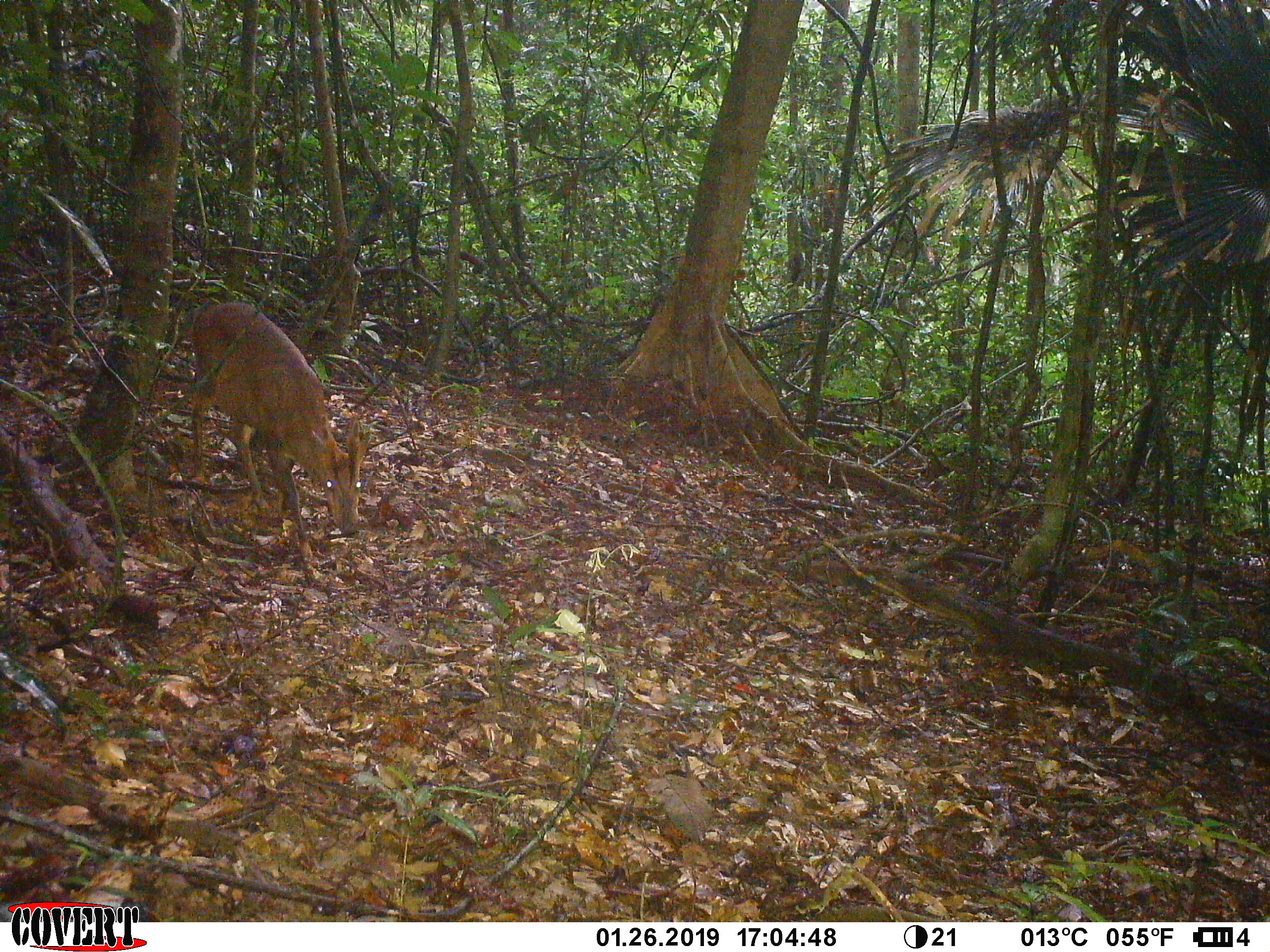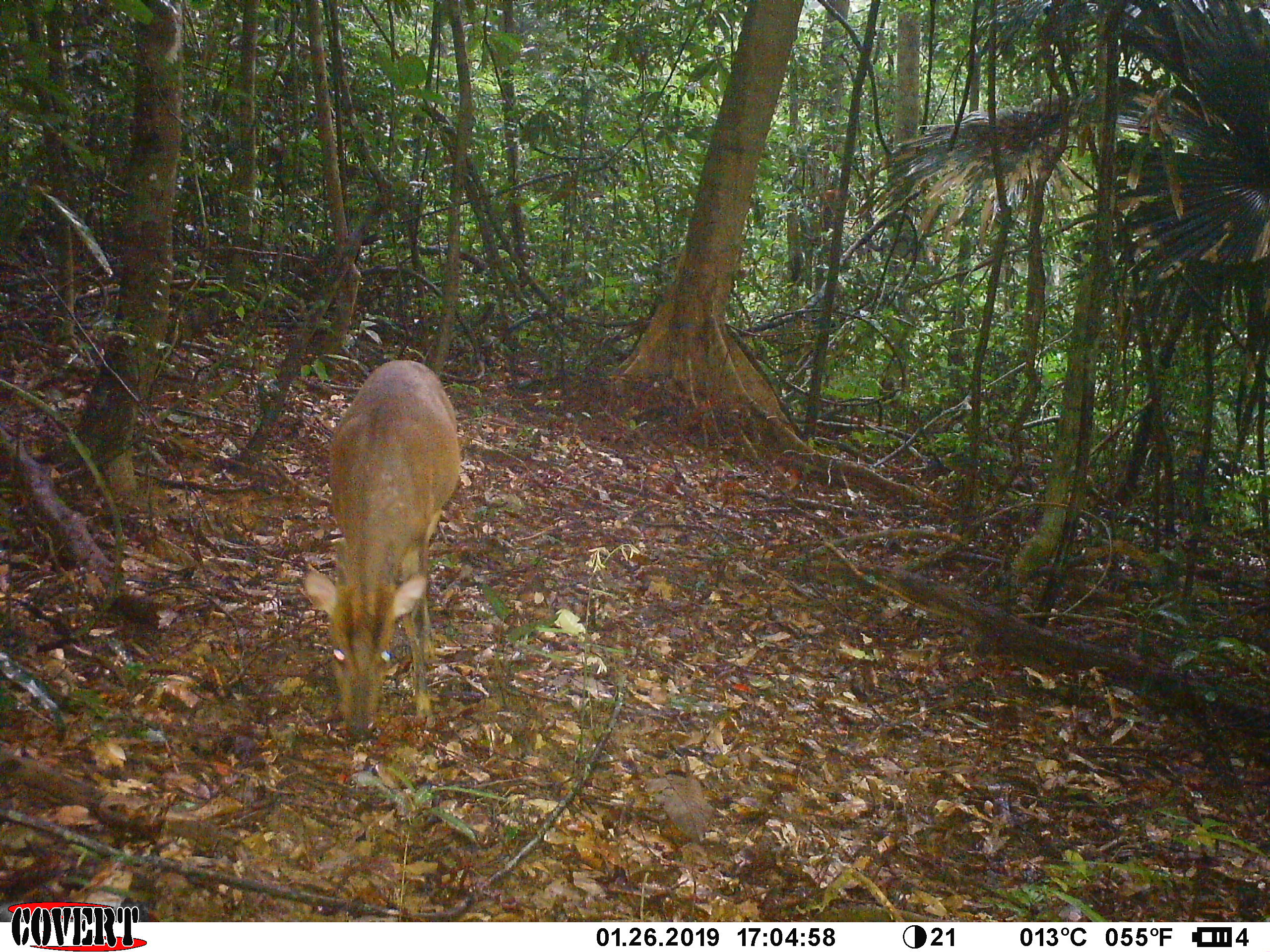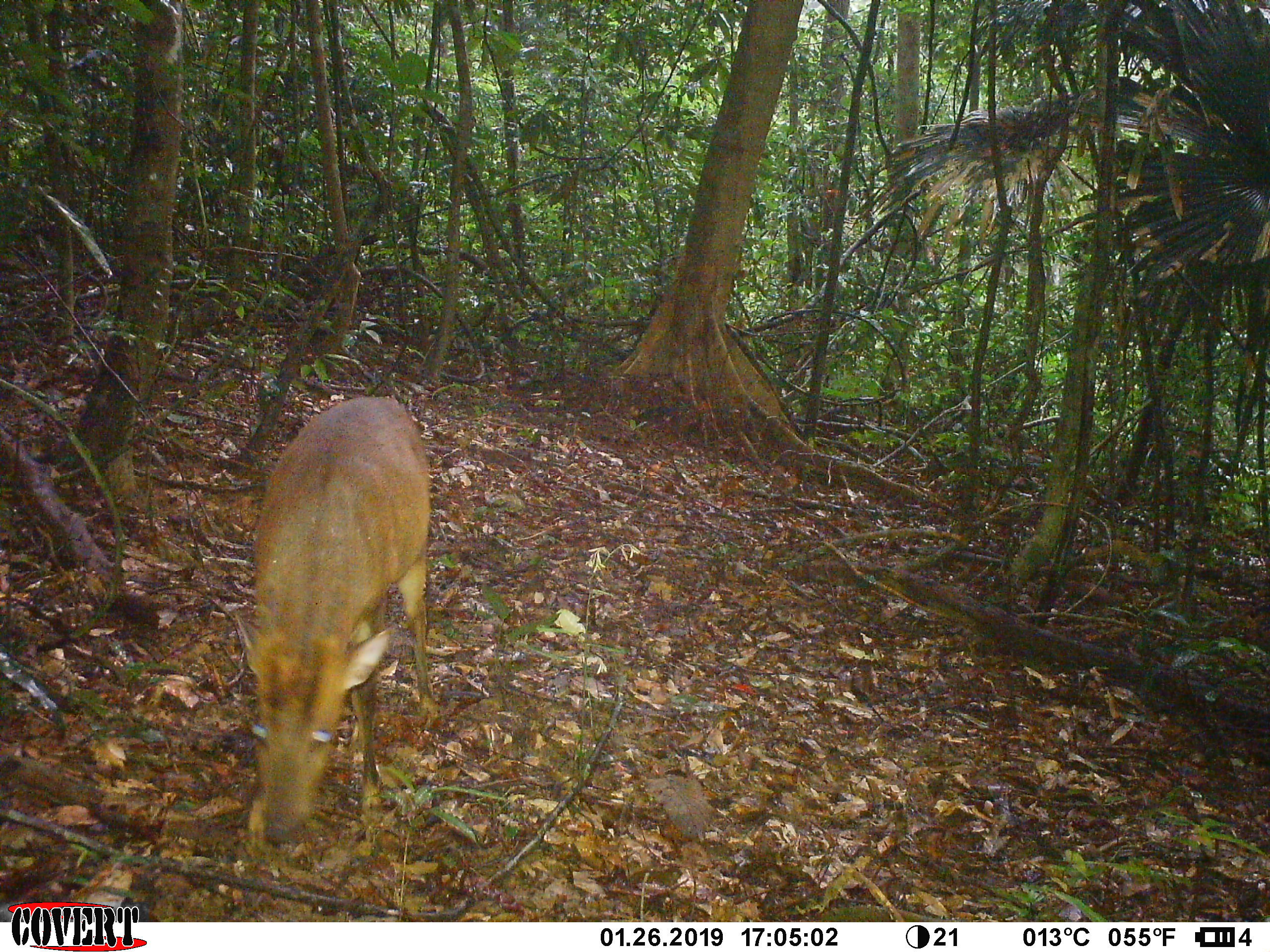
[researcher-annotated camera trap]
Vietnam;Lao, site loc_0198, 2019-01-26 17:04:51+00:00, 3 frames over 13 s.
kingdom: Animalia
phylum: Chordata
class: Mammalia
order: Artiodactyla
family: Cervidae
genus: Muntiacus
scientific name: Muntiacus vuquangensis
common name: large-antlered muntjac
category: large antlered muntjac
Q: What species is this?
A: Large antlered muntjac (large-antlered muntjac) (Muntiacus vuquangensis).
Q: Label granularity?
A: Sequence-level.